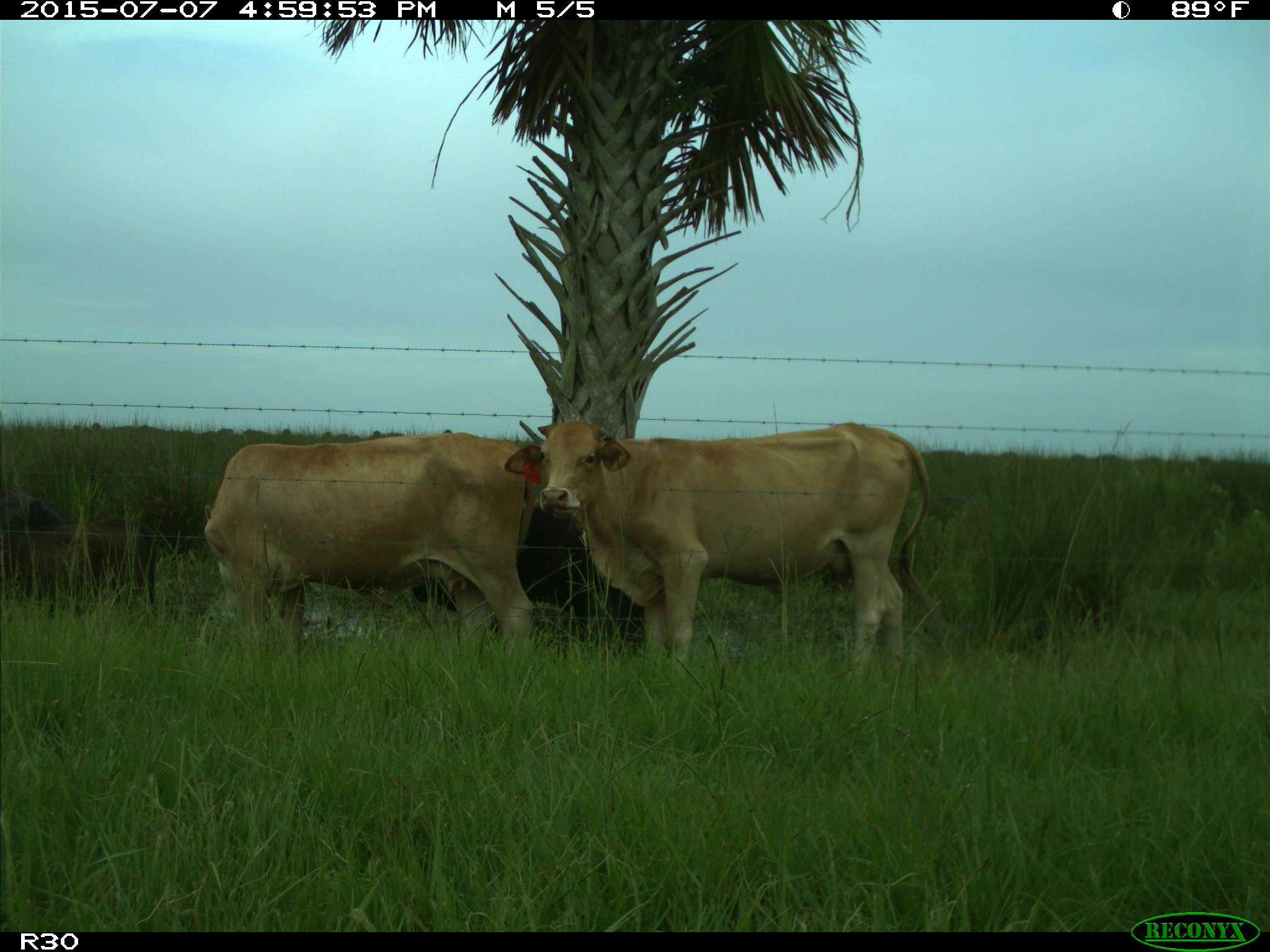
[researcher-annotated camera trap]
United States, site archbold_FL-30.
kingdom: Animalia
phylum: Chordata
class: Mammalia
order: Artiodactyla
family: Bovidae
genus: Bos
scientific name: Bos taurus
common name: domestic cow